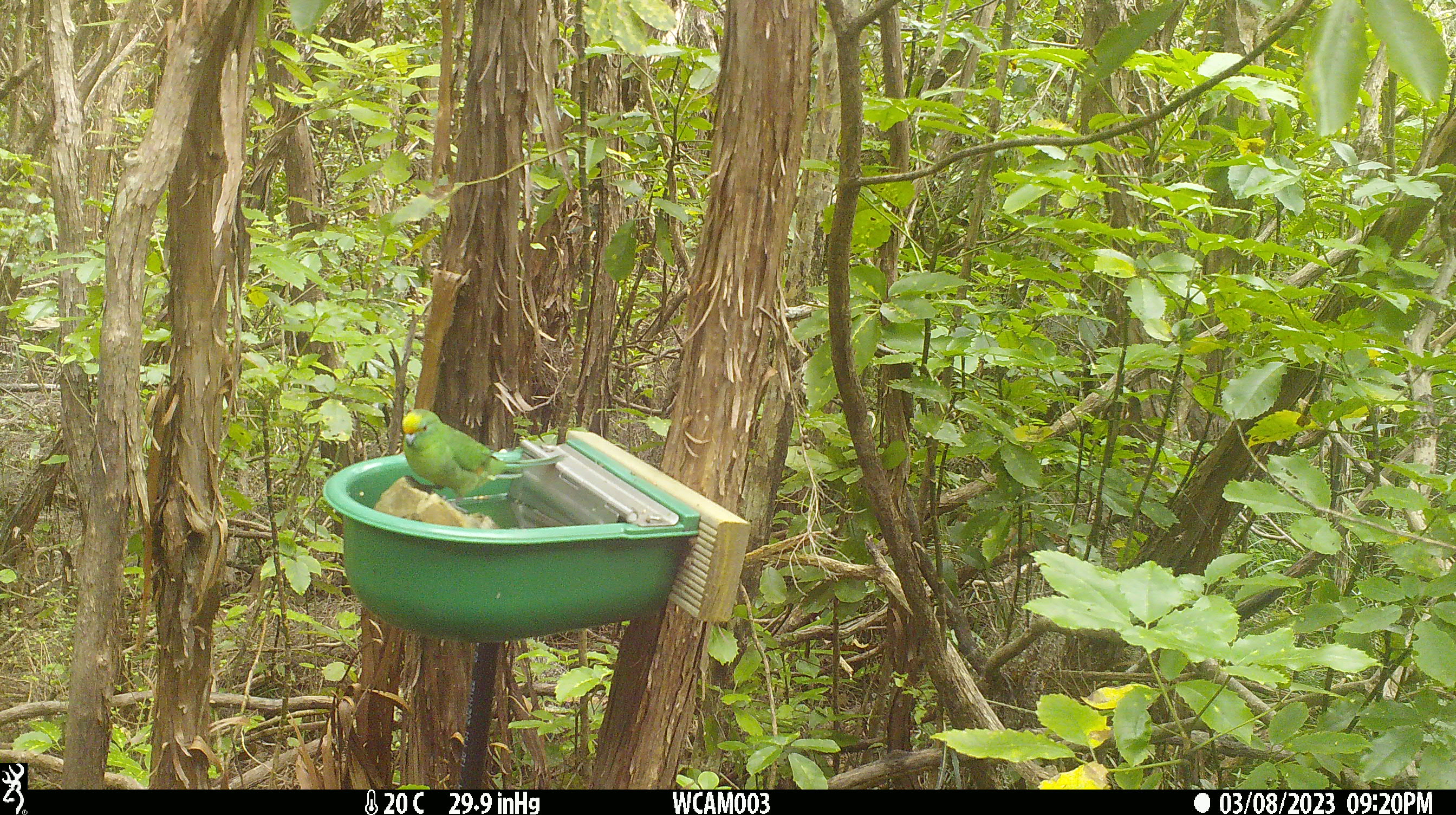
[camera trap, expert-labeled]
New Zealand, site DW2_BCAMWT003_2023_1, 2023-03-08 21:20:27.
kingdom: Animalia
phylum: Chordata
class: Aves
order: Psittaciformes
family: Psittaculidae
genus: Cyanoramphus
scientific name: Cyanoramphus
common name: parakeet